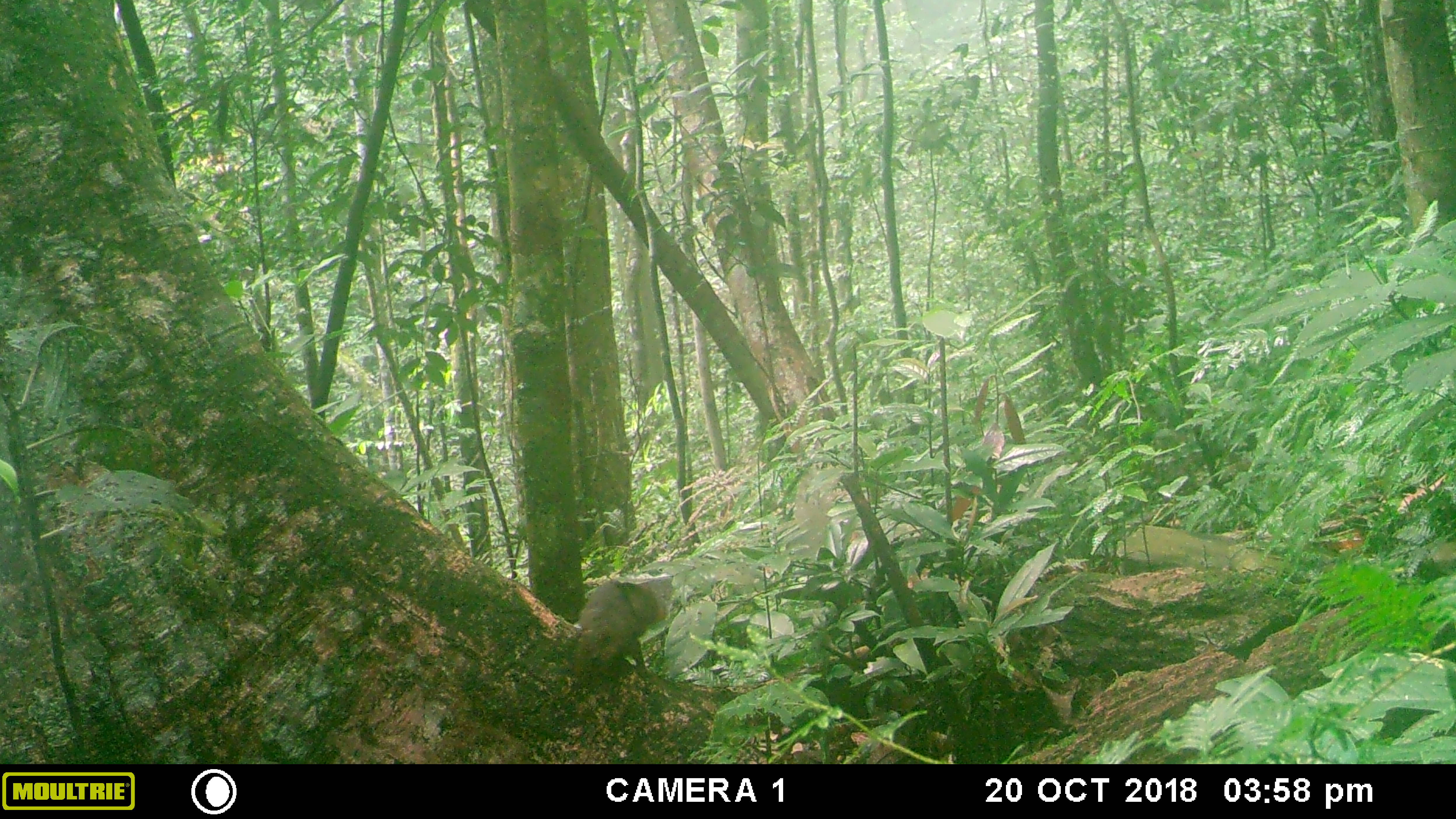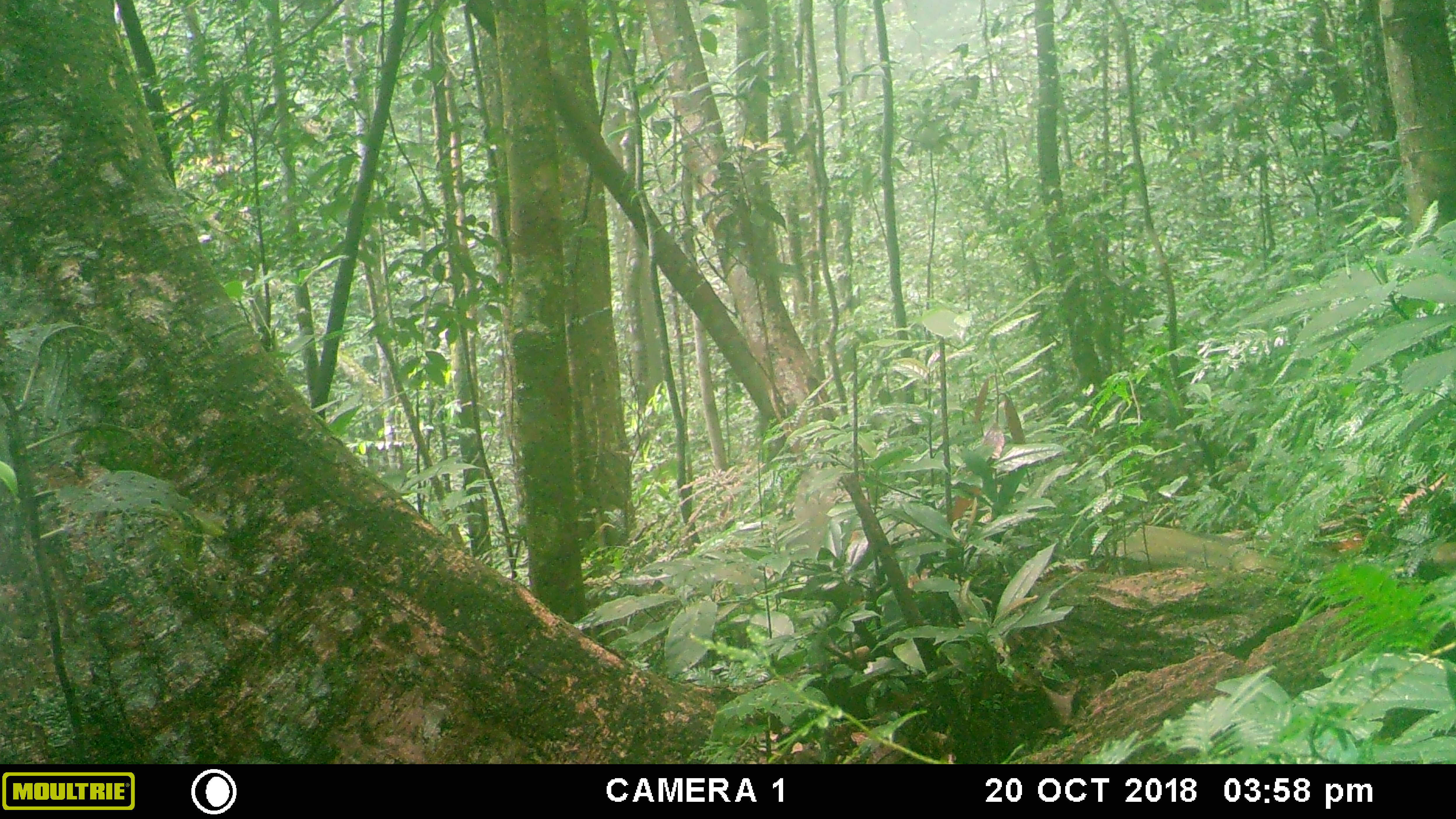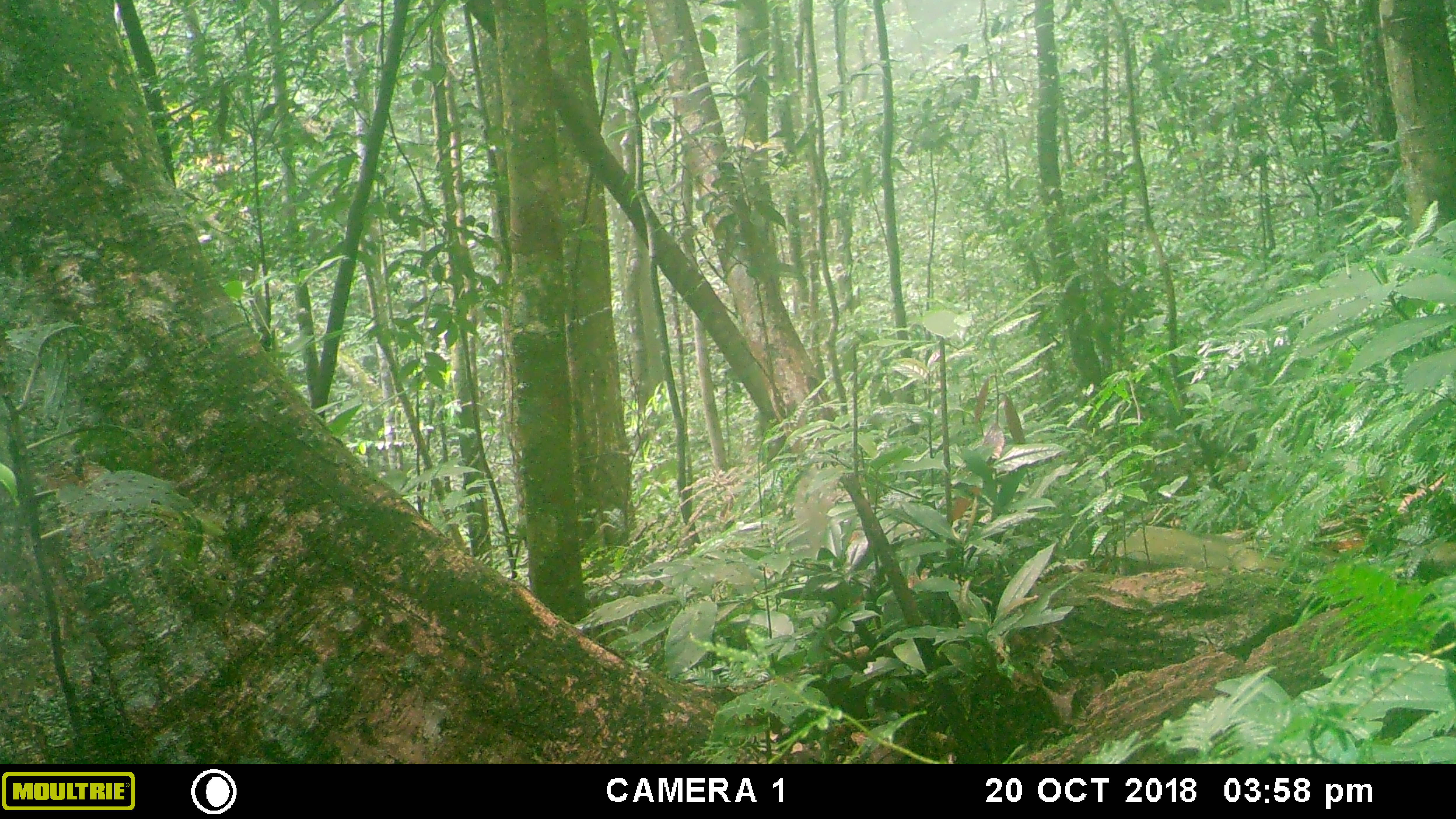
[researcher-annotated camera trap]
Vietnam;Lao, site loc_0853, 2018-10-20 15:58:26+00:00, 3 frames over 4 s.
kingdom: Animalia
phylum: Chordata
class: Mammalia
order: Rodentia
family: Sciuridae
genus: Dremomys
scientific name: Dremomys rufigenis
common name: red-cheeked squirrel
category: red cheeked squirrel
Red cheeked squirrel (red-cheeked squirrel) (Dremomys rufigenis). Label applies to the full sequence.